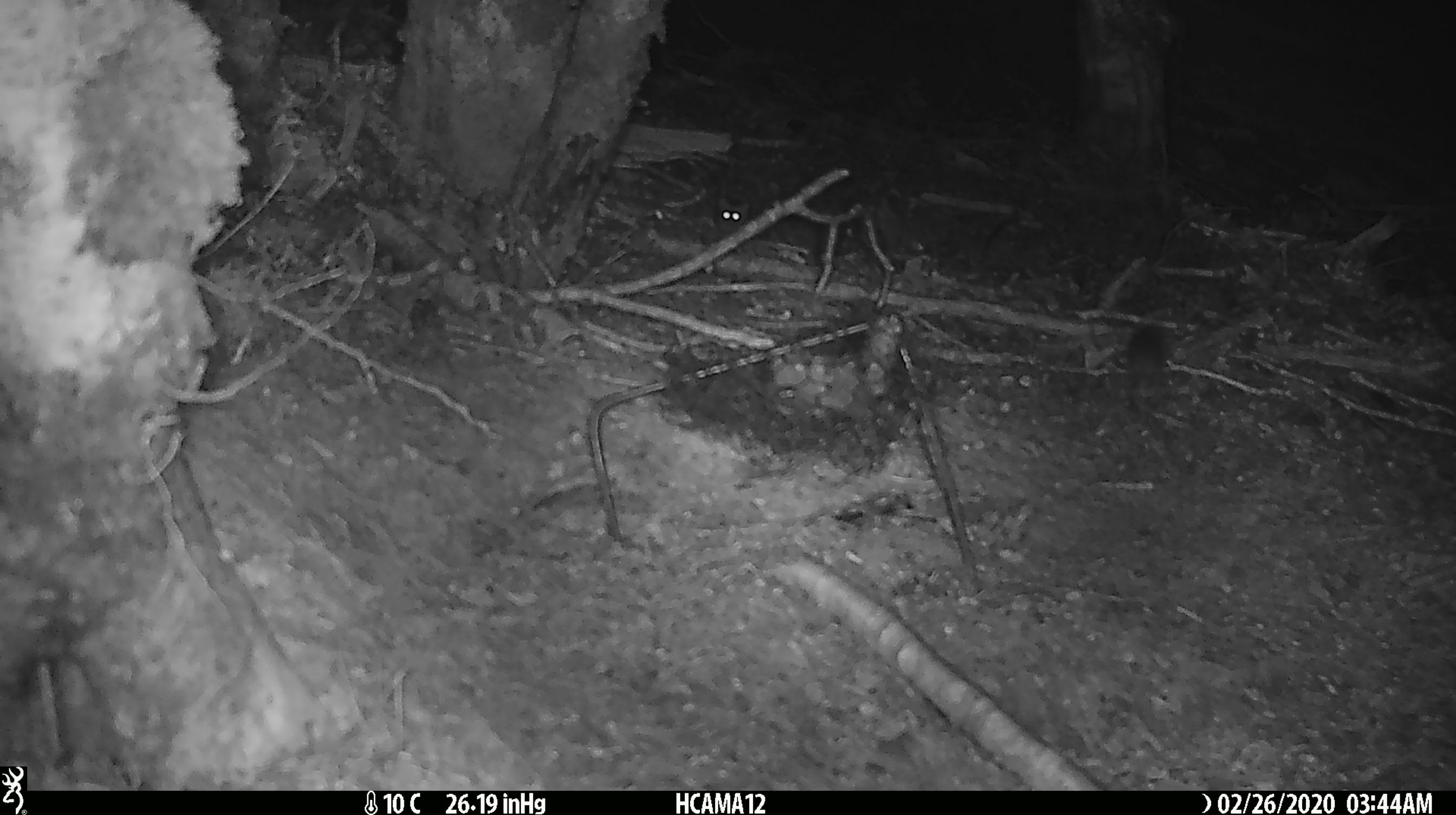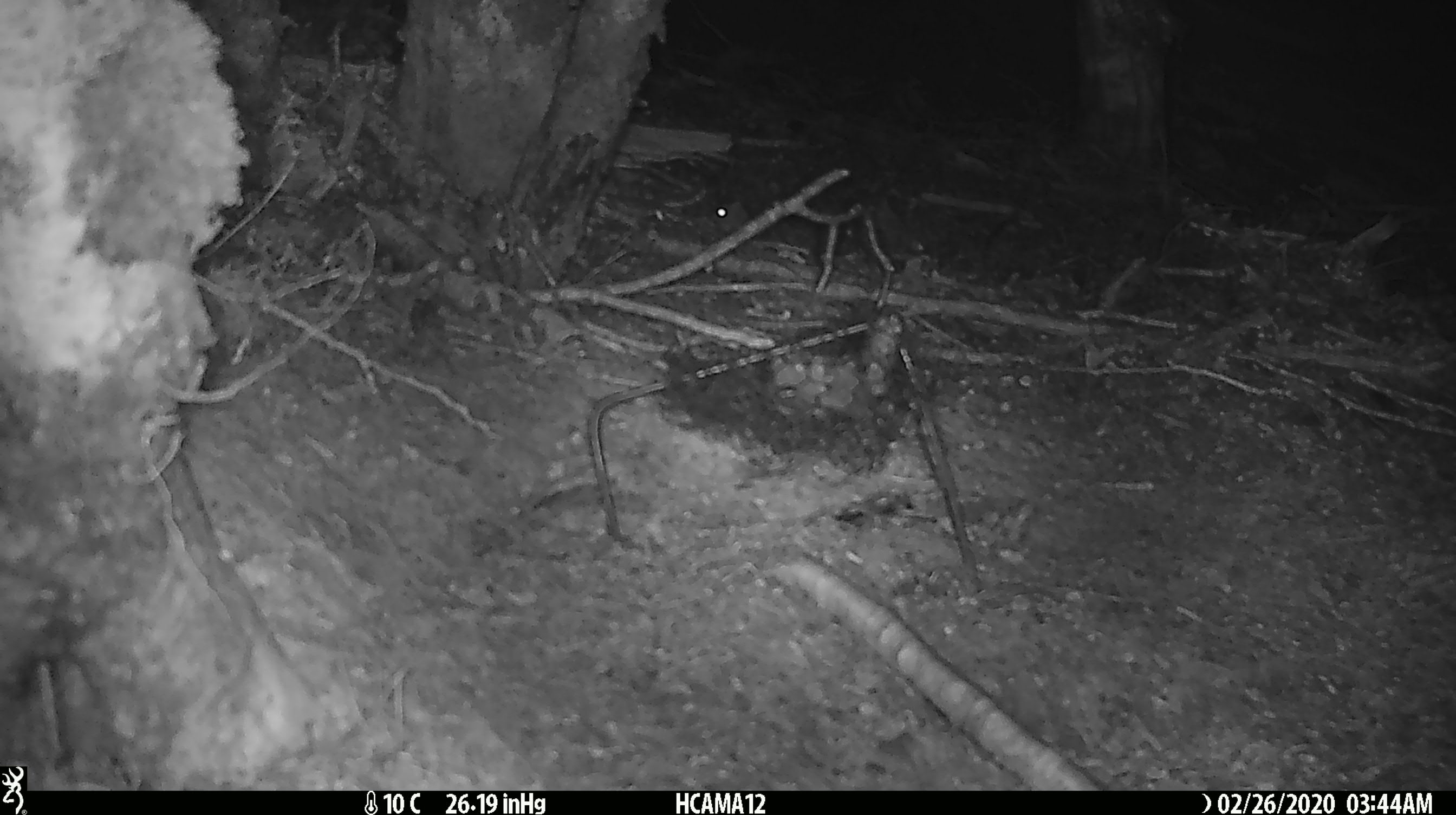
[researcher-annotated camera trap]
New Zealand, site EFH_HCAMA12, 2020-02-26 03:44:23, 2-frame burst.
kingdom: Animalia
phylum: Chordata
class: Mammalia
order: Rodentia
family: Muridae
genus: Mus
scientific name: Mus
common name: mouse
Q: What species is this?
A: Mouse (Mus).